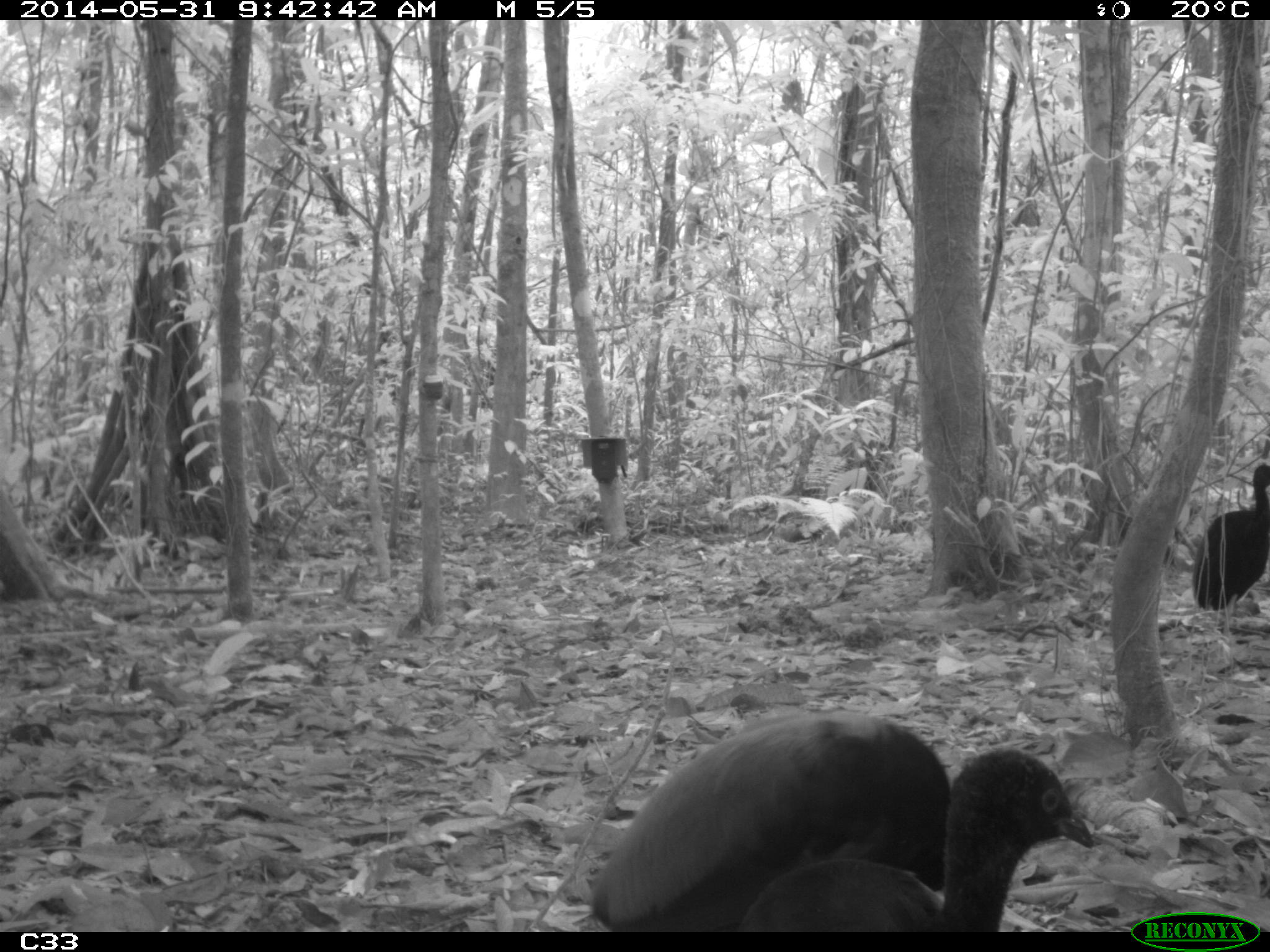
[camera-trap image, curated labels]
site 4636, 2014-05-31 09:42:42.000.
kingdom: Animalia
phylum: Chordata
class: Aves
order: Gruiformes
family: Psophiidae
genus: Psophia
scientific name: Psophia crepitans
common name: gray-winged trumpeter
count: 5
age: adult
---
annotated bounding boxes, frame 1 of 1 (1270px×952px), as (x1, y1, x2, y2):
psophia crepitans: (583, 700, 951, 932); (730, 742, 1097, 931); (1190, 462, 1270, 608)